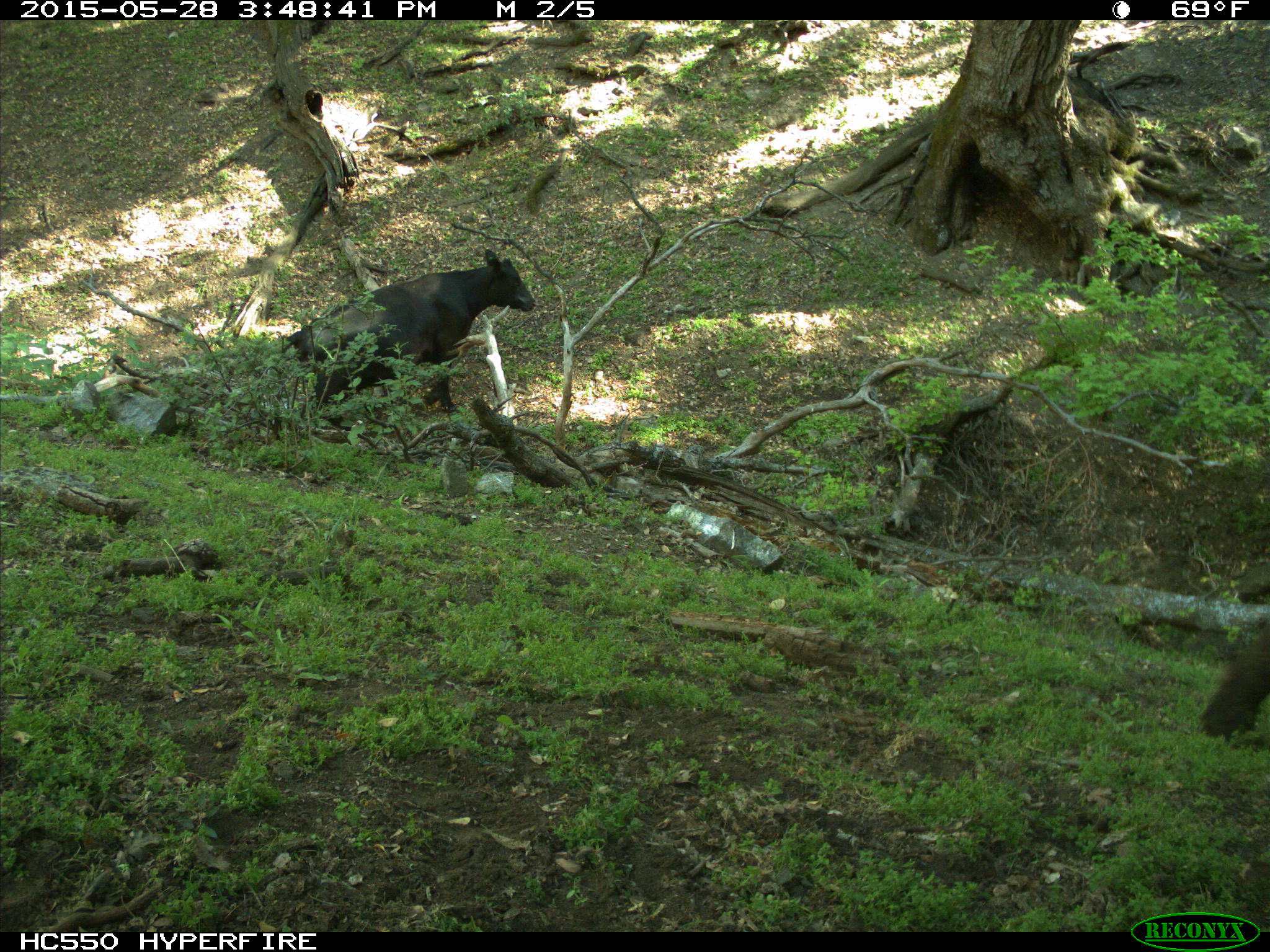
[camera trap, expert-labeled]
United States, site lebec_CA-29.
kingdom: Animalia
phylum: Chordata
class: Mammalia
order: Artiodactyla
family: Bovidae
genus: Bos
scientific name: Bos taurus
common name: domestic cow